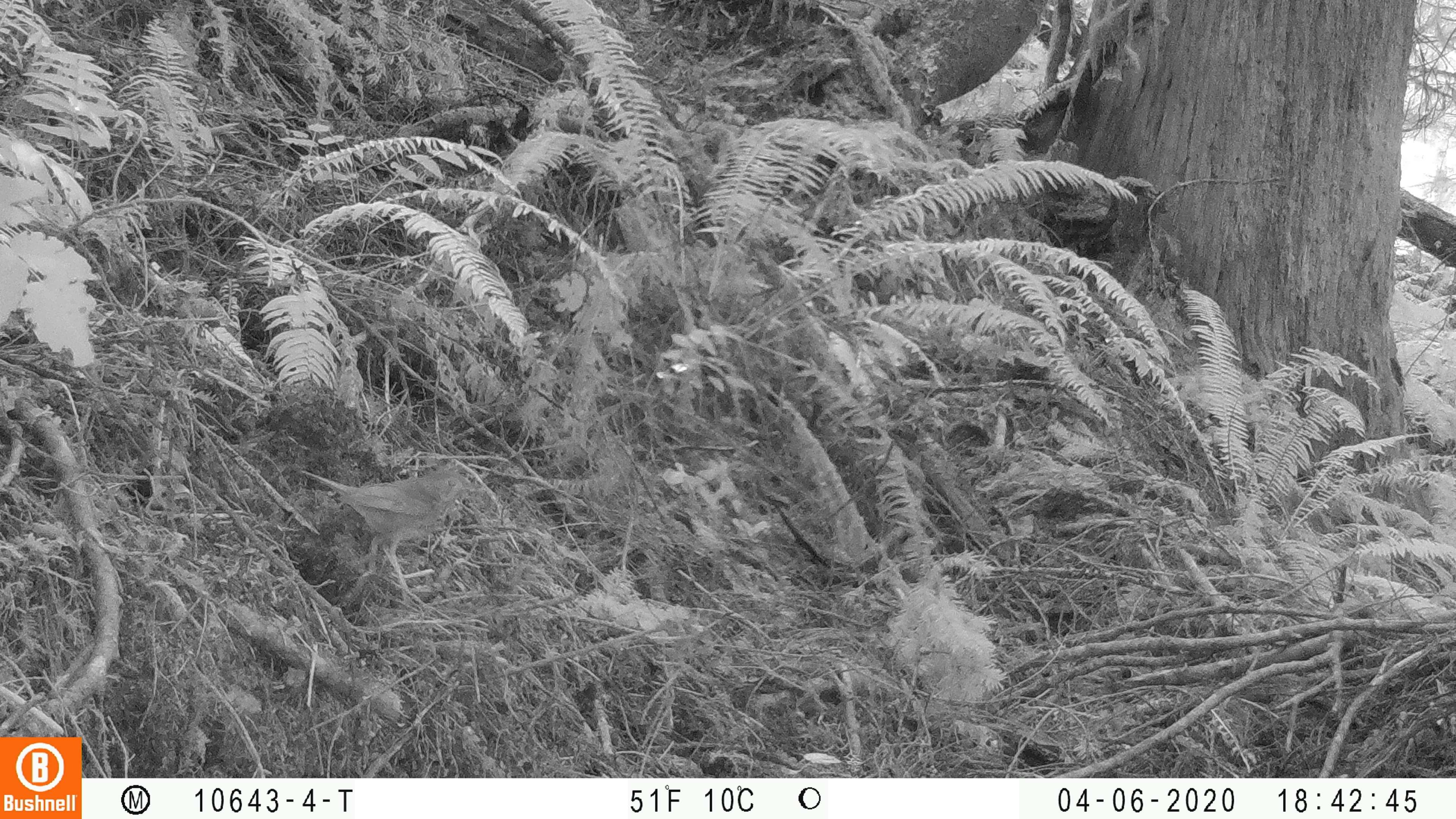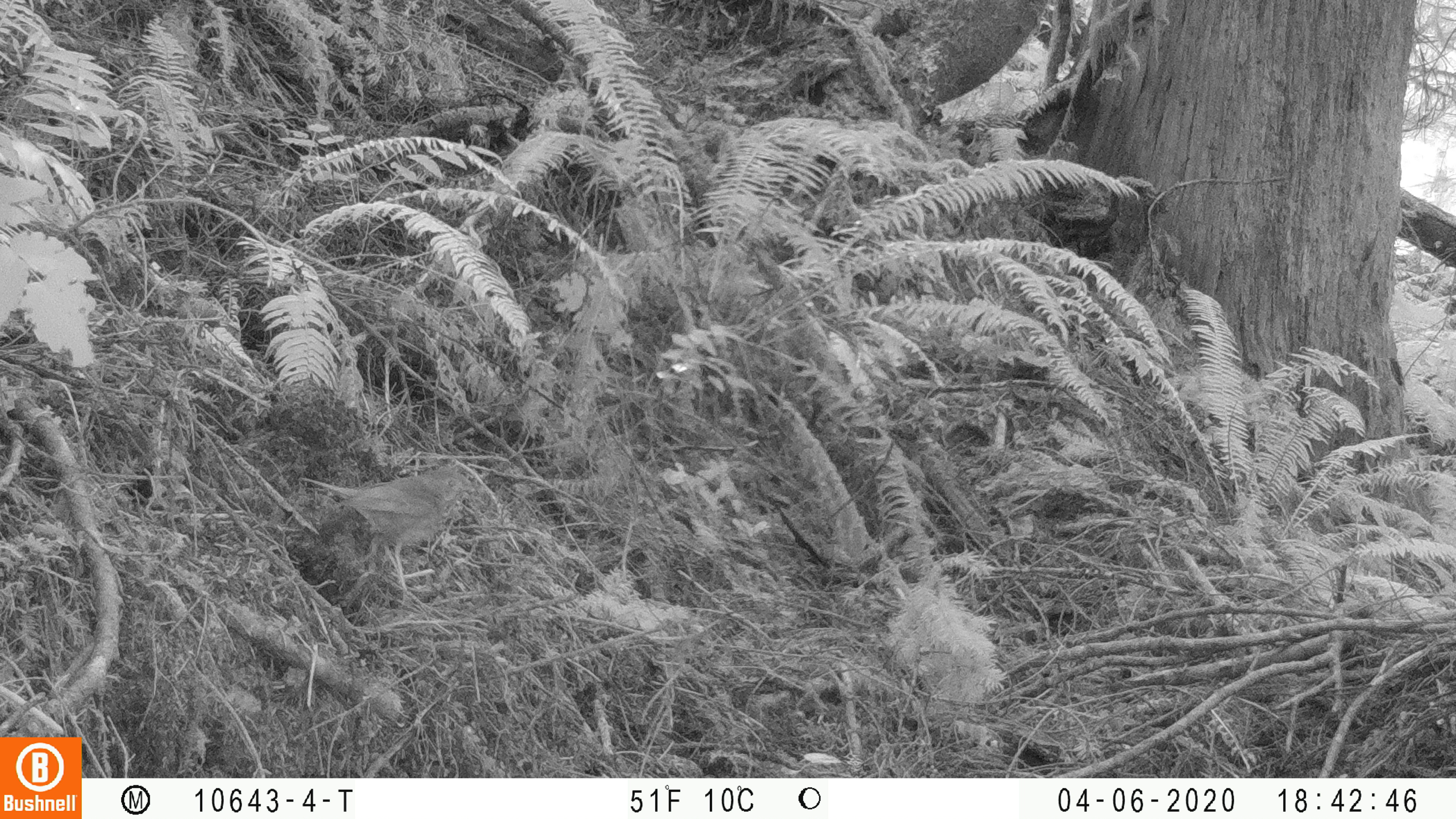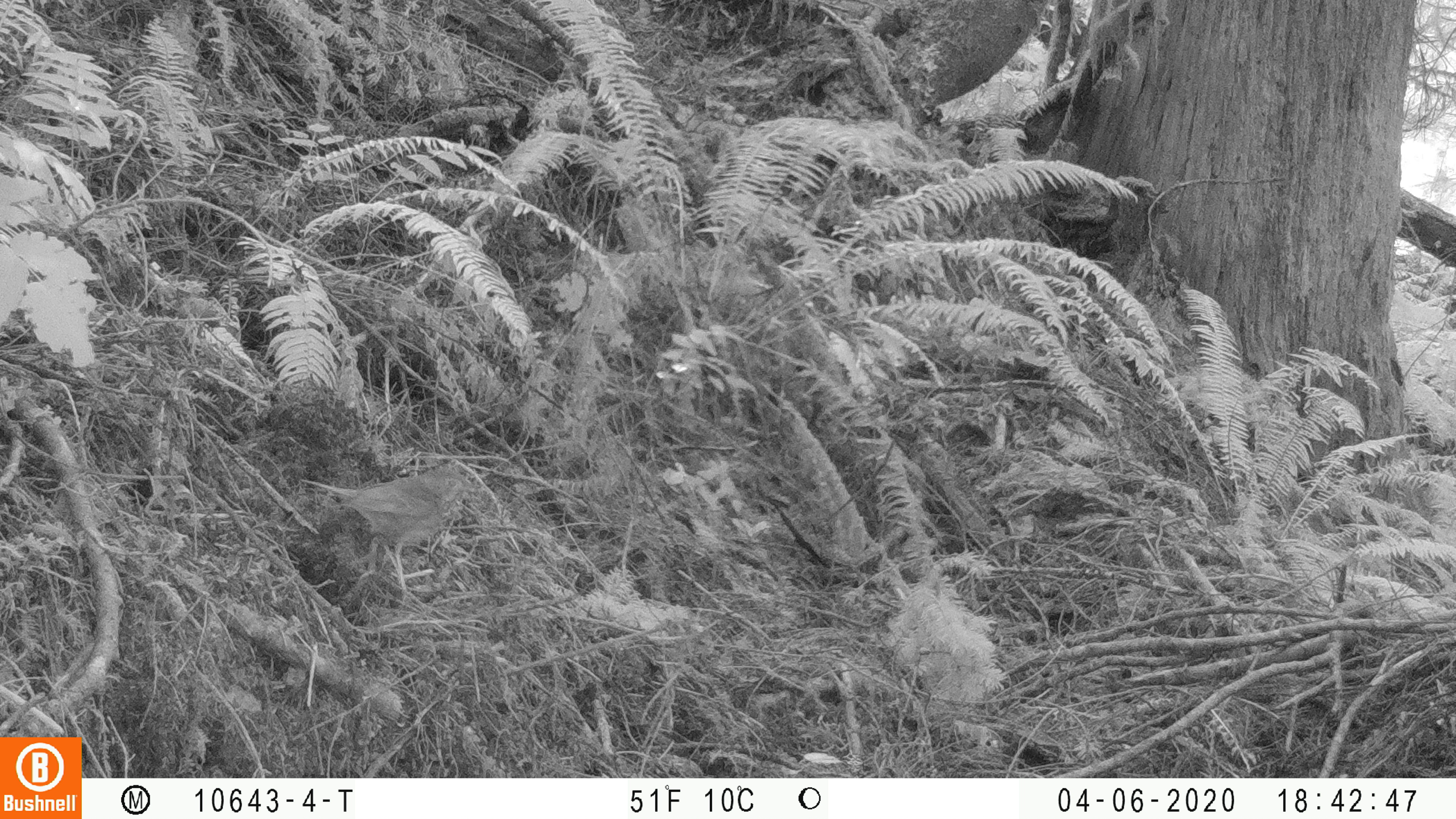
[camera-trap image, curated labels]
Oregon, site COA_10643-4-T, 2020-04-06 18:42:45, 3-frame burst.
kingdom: Animalia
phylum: Chordata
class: Aves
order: Passeriformes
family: Turdidae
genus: Catharus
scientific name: Catharus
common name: brown thrushes and nightingale-thrushes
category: catharus species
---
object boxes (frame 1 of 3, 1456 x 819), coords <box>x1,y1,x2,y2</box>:
catharus species: <box>270,453,486,614</box>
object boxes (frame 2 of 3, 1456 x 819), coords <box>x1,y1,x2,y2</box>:
catharus species: <box>293,459,490,602</box>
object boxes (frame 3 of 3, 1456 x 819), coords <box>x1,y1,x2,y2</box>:
catharus species: <box>290,454,487,615</box>